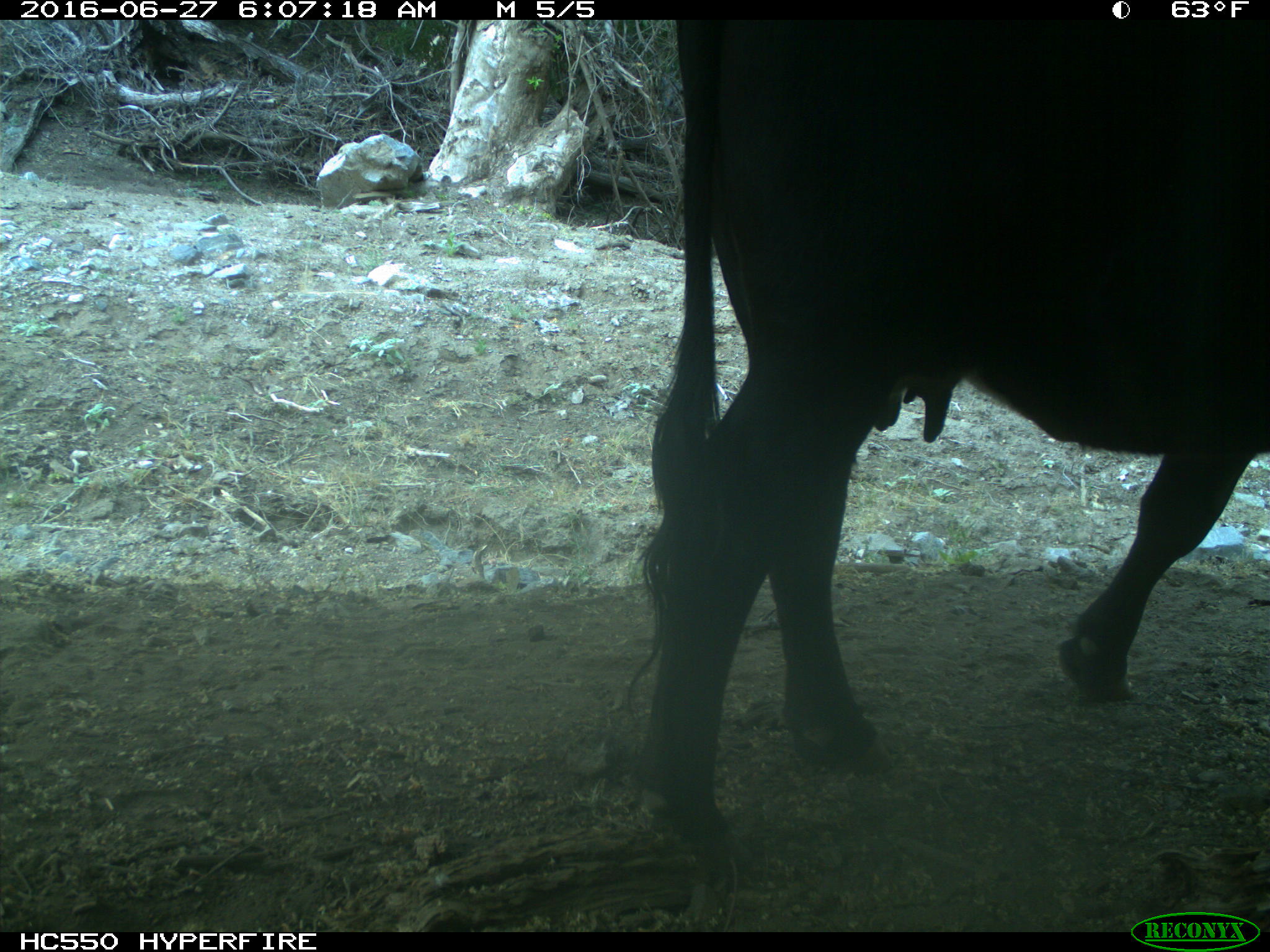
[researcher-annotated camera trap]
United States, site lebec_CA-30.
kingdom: Animalia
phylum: Chordata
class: Mammalia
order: Artiodactyla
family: Bovidae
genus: Bos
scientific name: Bos taurus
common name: domestic cow